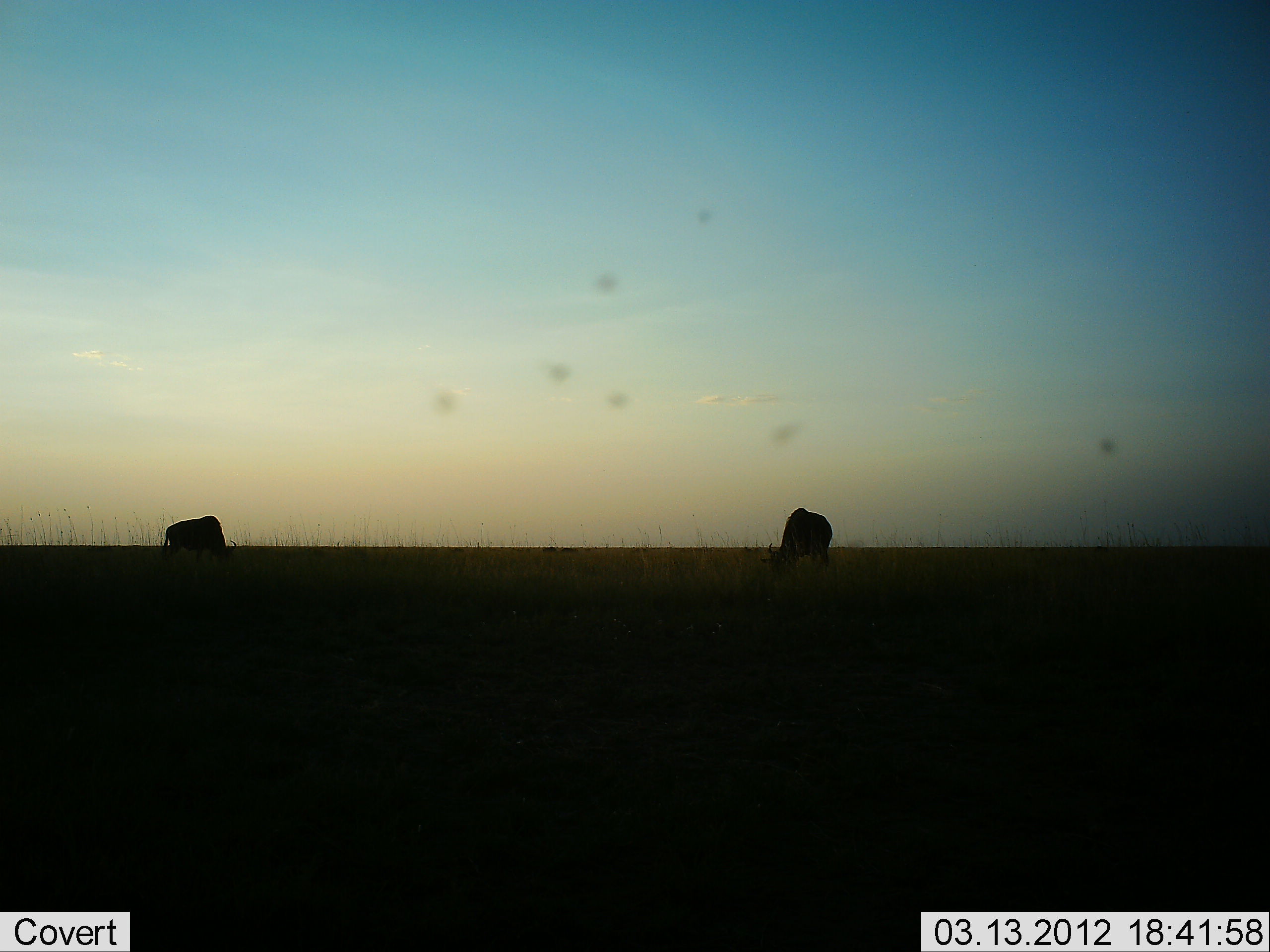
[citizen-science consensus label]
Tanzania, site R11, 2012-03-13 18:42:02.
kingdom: Animalia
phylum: Chordata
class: Mammalia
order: Artiodactyla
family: Bovidae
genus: Connochaetes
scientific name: Connochaetes taurinus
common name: blue wildebeest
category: wildebeest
Wildebeest (blue wildebeest) (Connochaetes taurinus), count 2. Behavior (volunteer vote fractions): standing 24%, resting 0%, moving 0%, interacting 0%. Young present (vote fraction): 0%. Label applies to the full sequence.